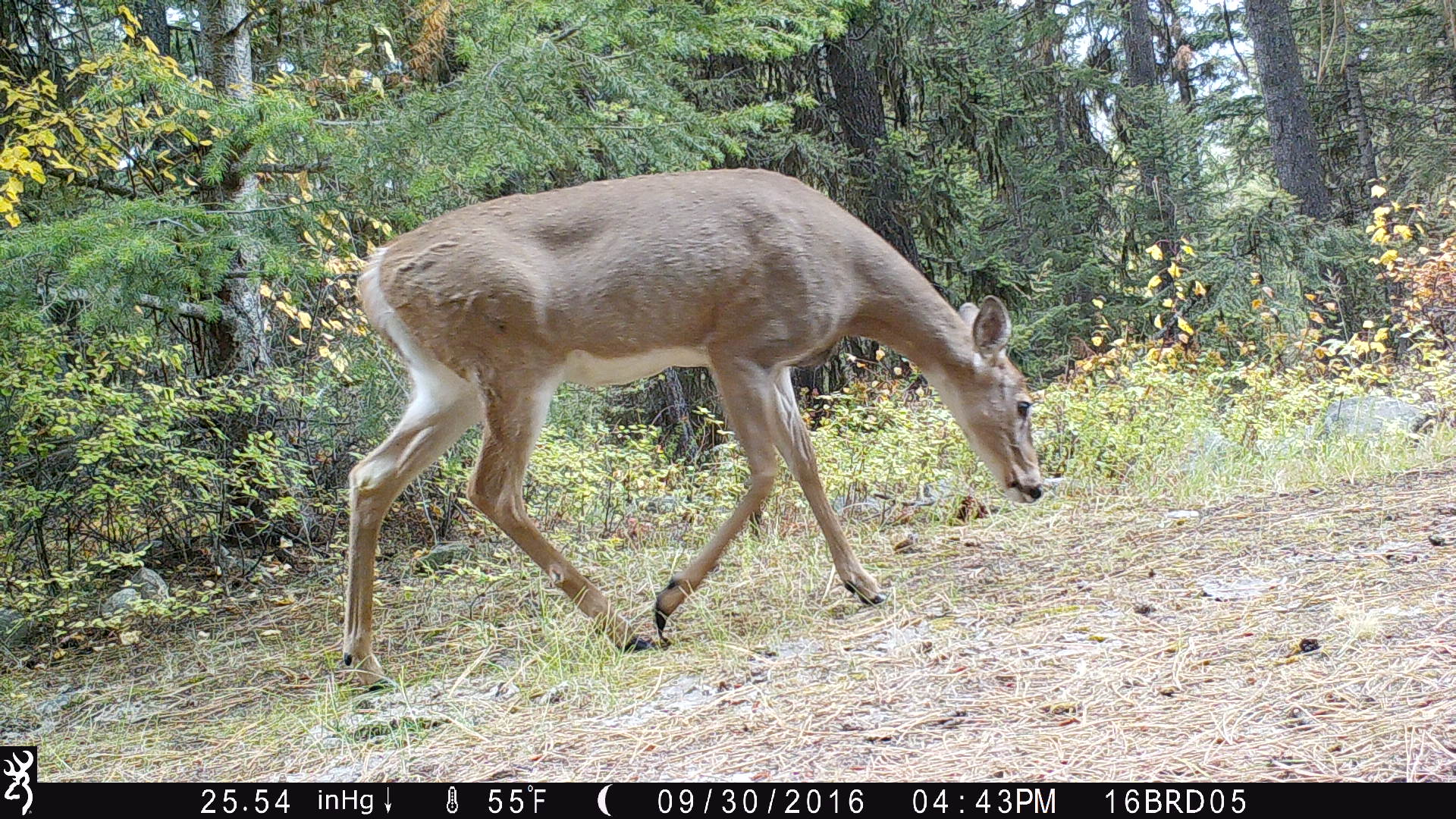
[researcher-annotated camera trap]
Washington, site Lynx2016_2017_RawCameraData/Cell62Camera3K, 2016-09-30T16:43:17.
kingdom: Animalia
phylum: Chordata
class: Mammalia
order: Artiodactyla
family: Cervidae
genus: Odocoileus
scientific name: Odocoileus virginianus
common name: white-tailed deer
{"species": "Odocoileus virginianus (white-tailed deer)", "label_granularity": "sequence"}